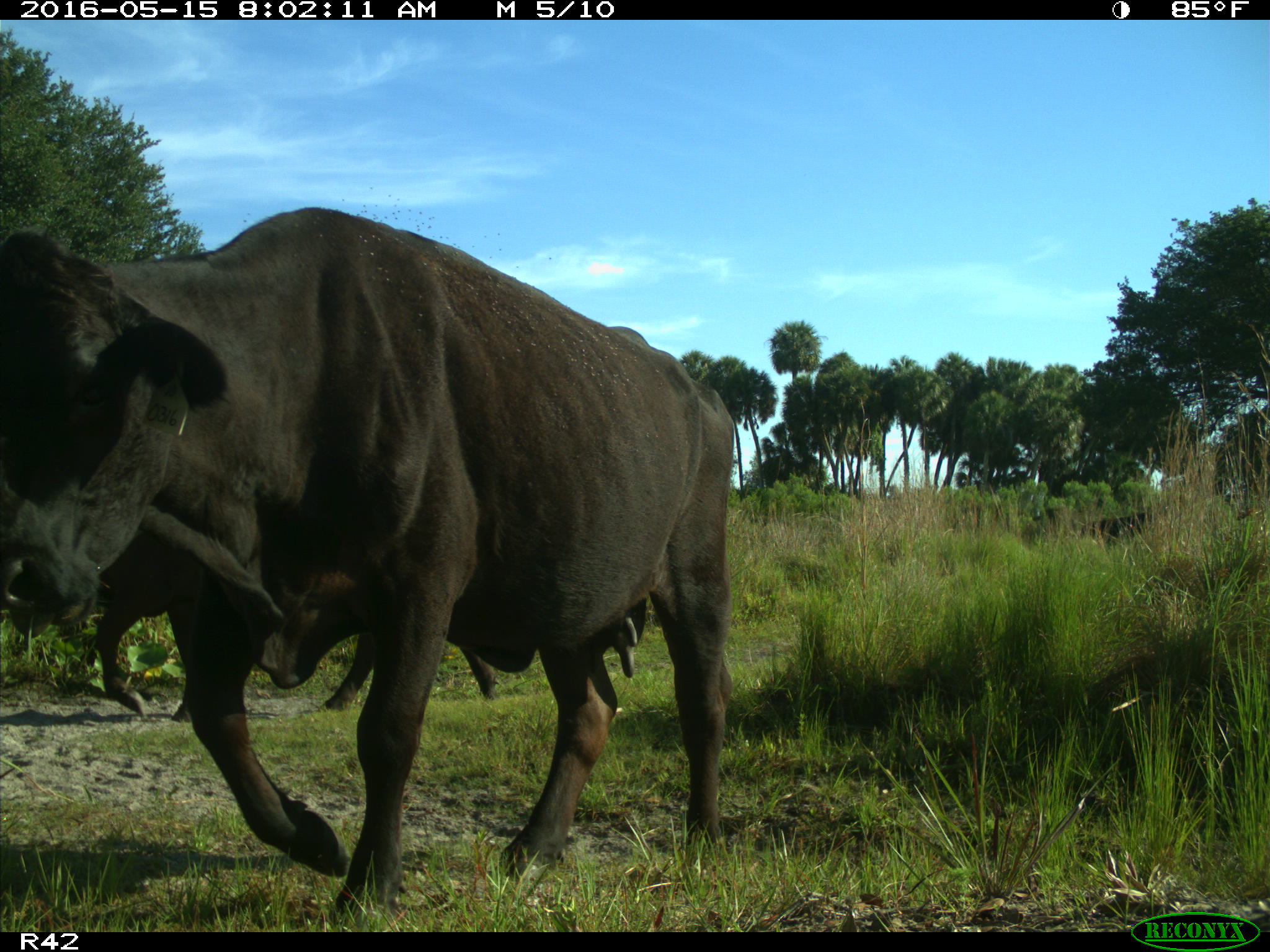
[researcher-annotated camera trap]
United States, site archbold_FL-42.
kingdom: Animalia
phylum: Chordata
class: Mammalia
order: Artiodactyla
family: Bovidae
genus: Bos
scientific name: Bos taurus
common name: domestic cow